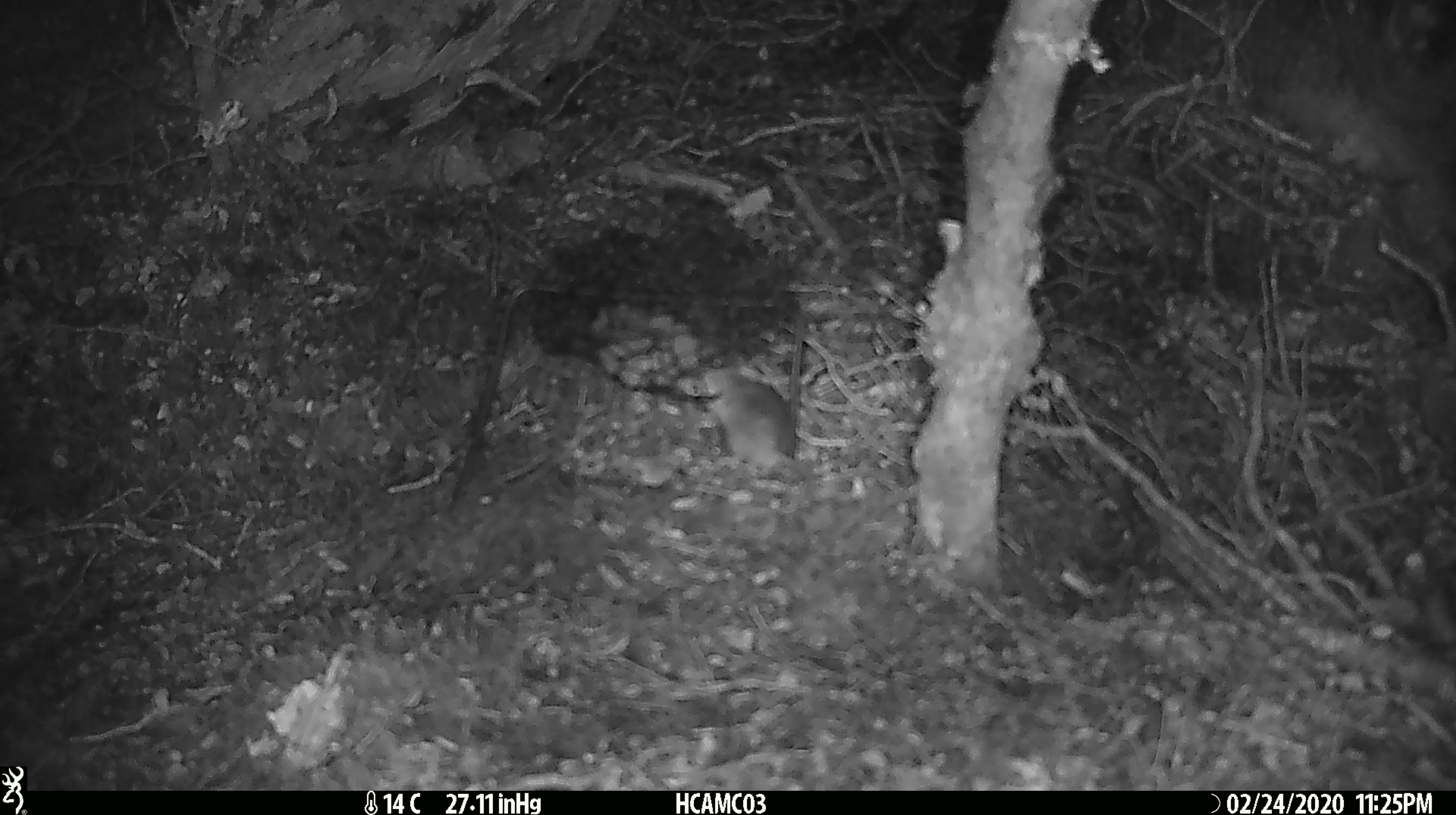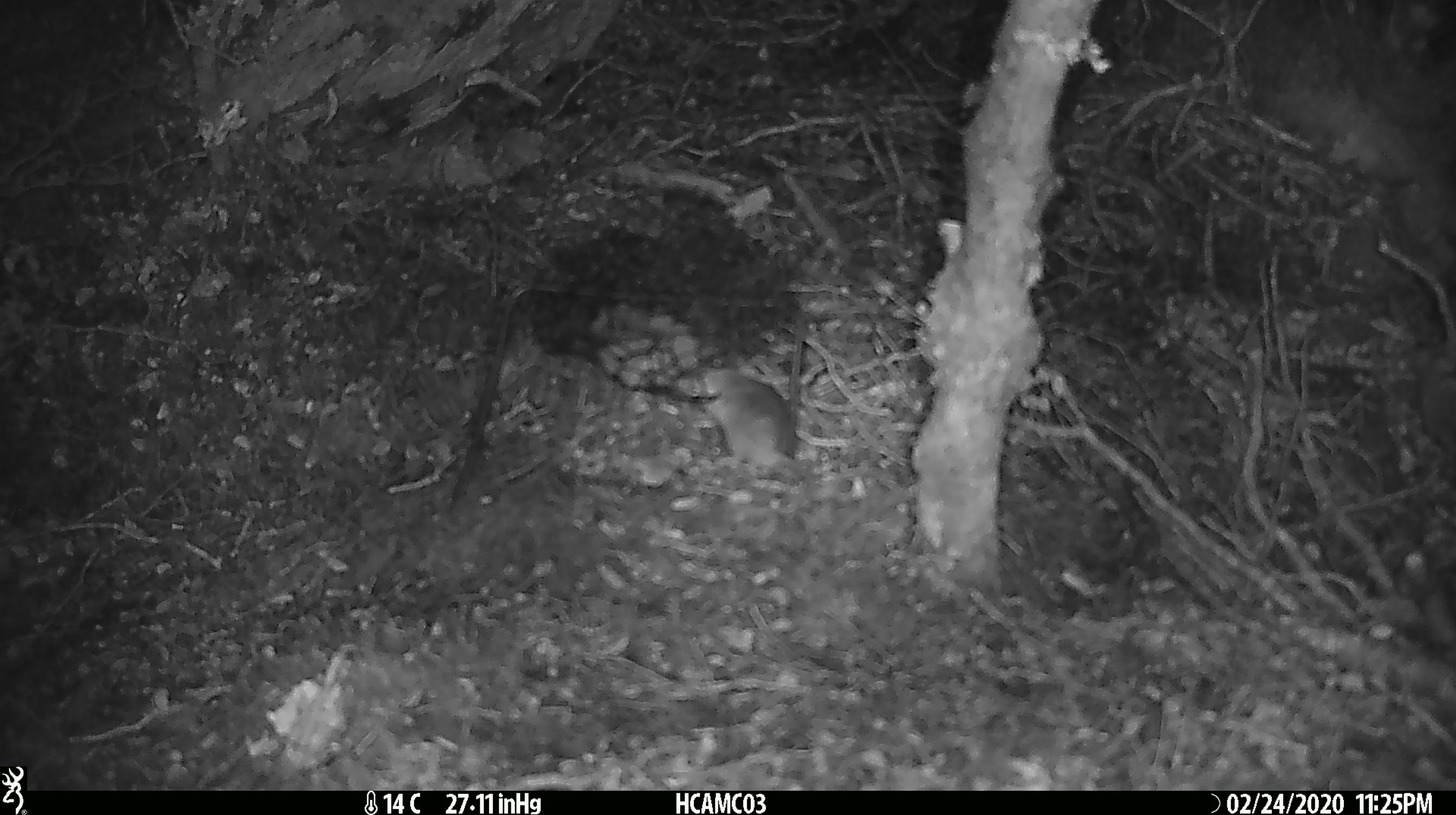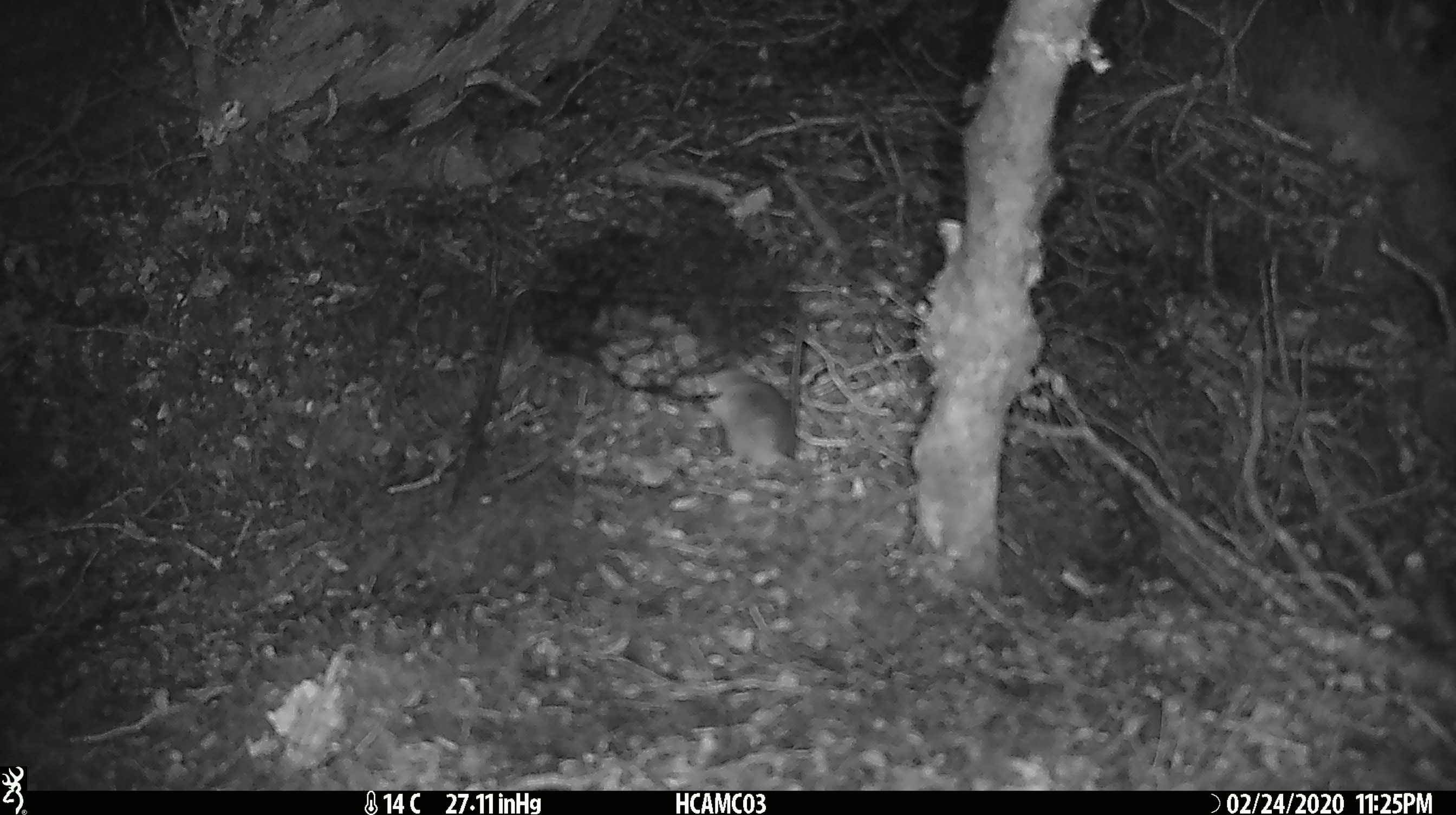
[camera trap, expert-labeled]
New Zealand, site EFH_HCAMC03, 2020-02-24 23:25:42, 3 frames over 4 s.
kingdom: Animalia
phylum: Chordata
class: Mammalia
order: Rodentia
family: Muridae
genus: Mus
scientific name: Mus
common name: mouse